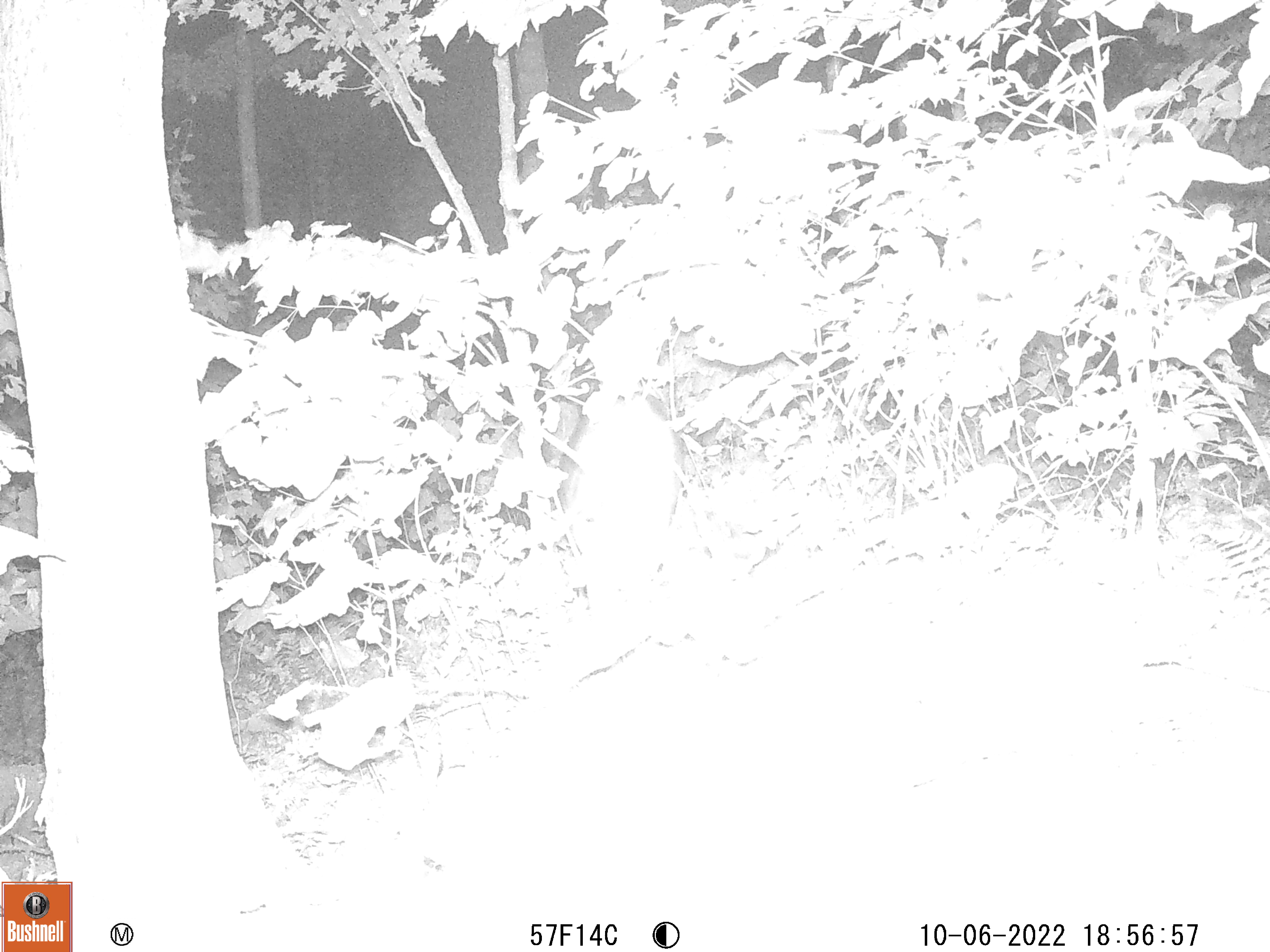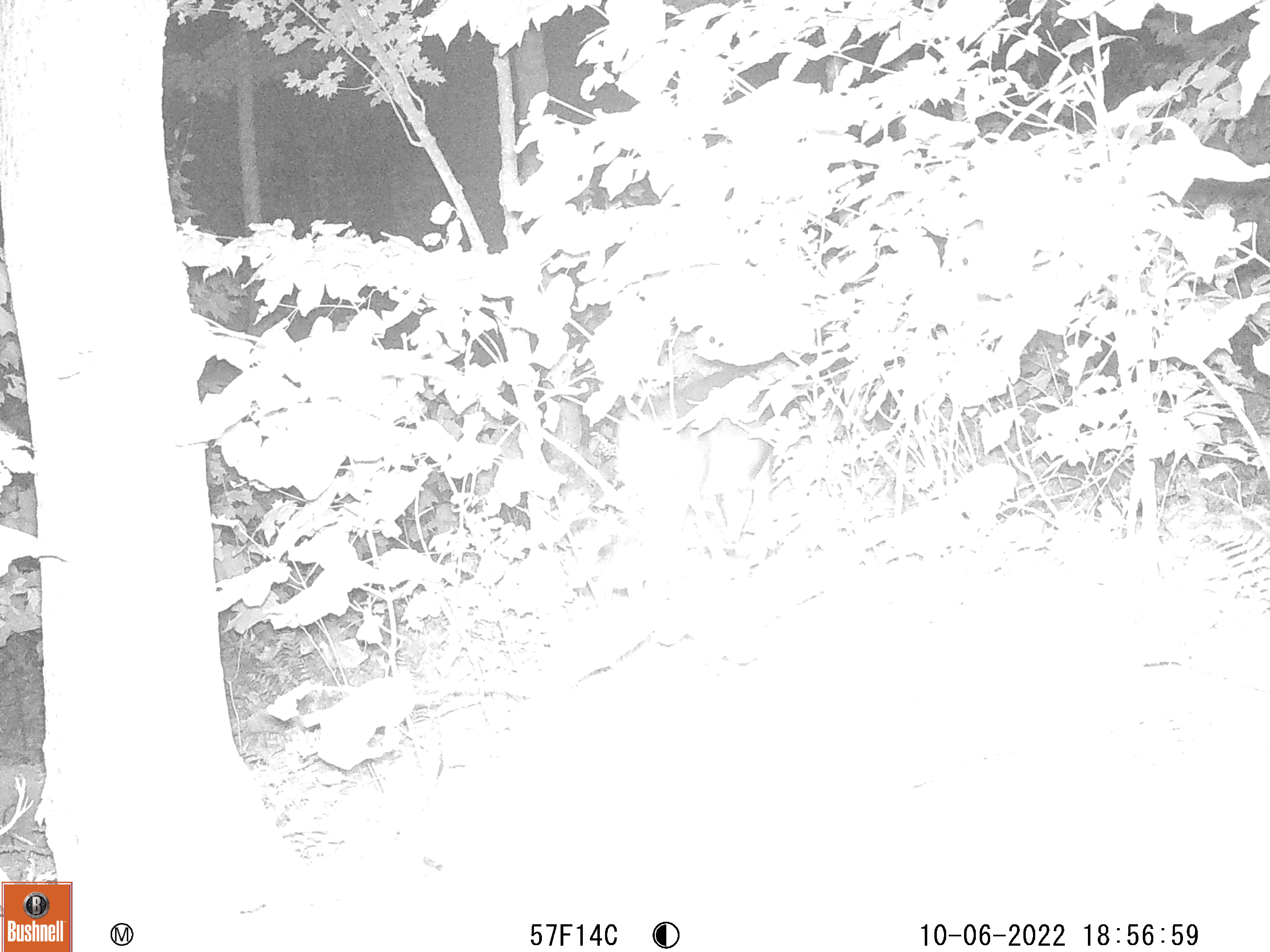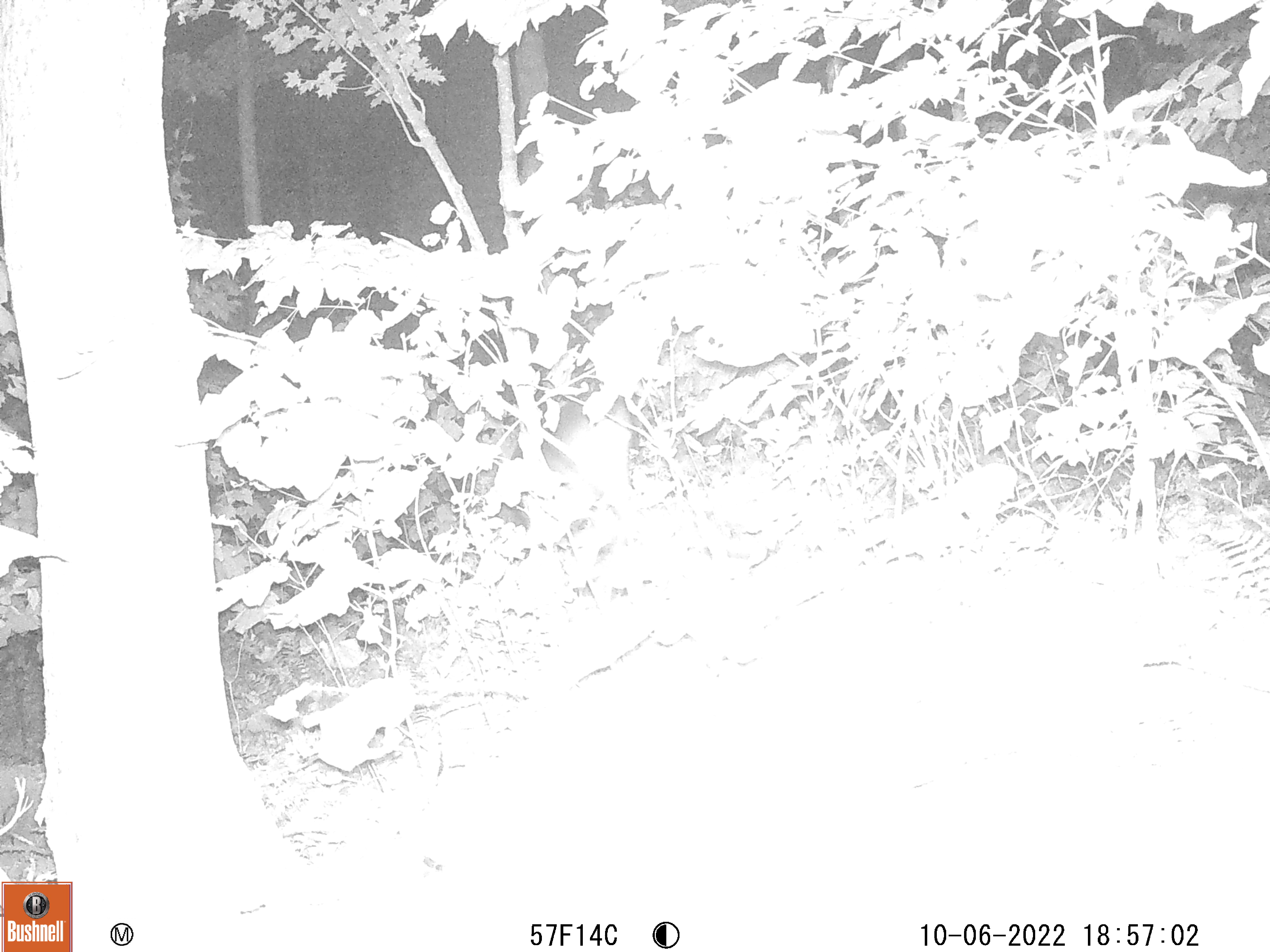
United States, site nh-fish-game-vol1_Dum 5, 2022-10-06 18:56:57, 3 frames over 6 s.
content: unidentified animal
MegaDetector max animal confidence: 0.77